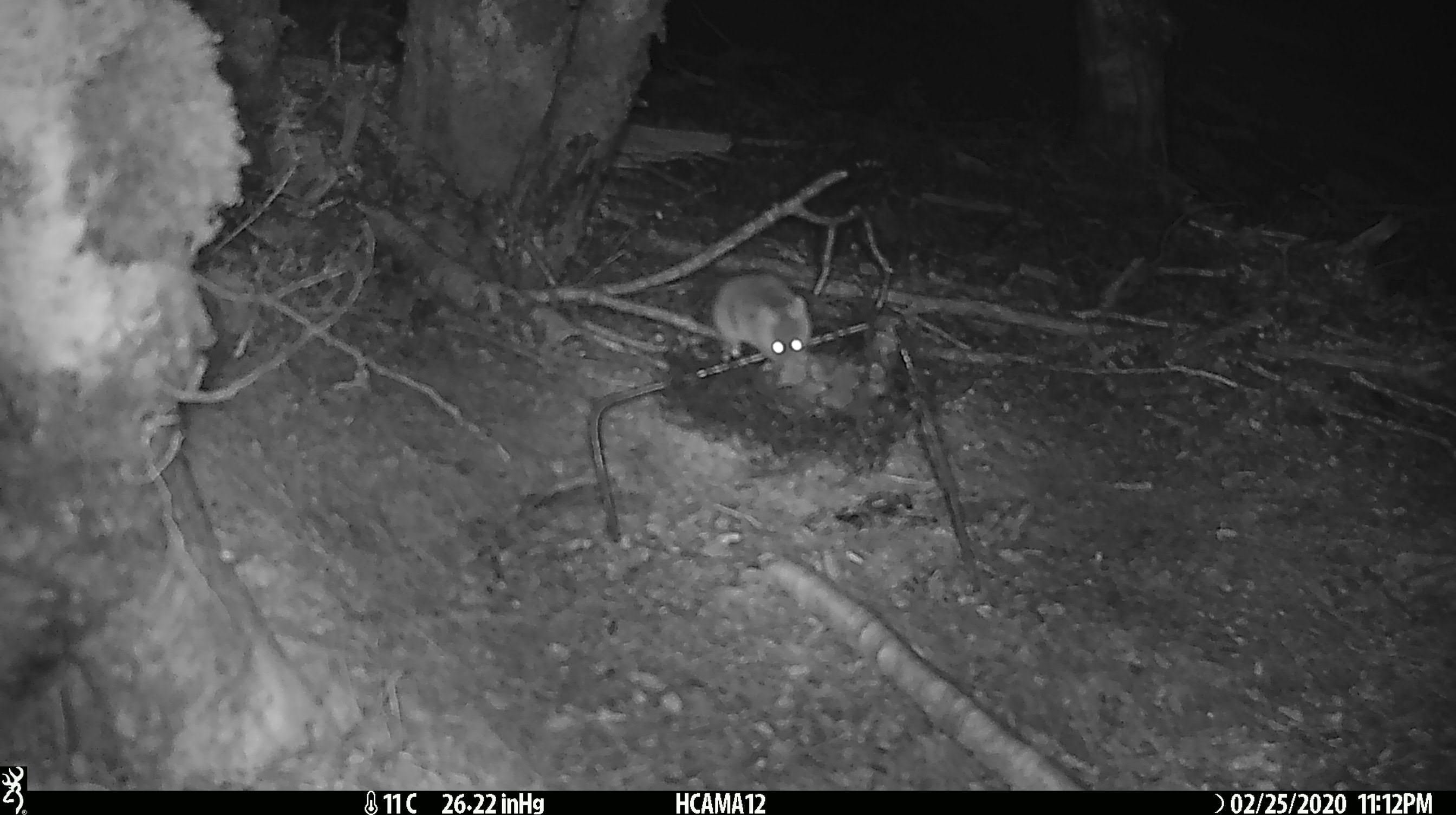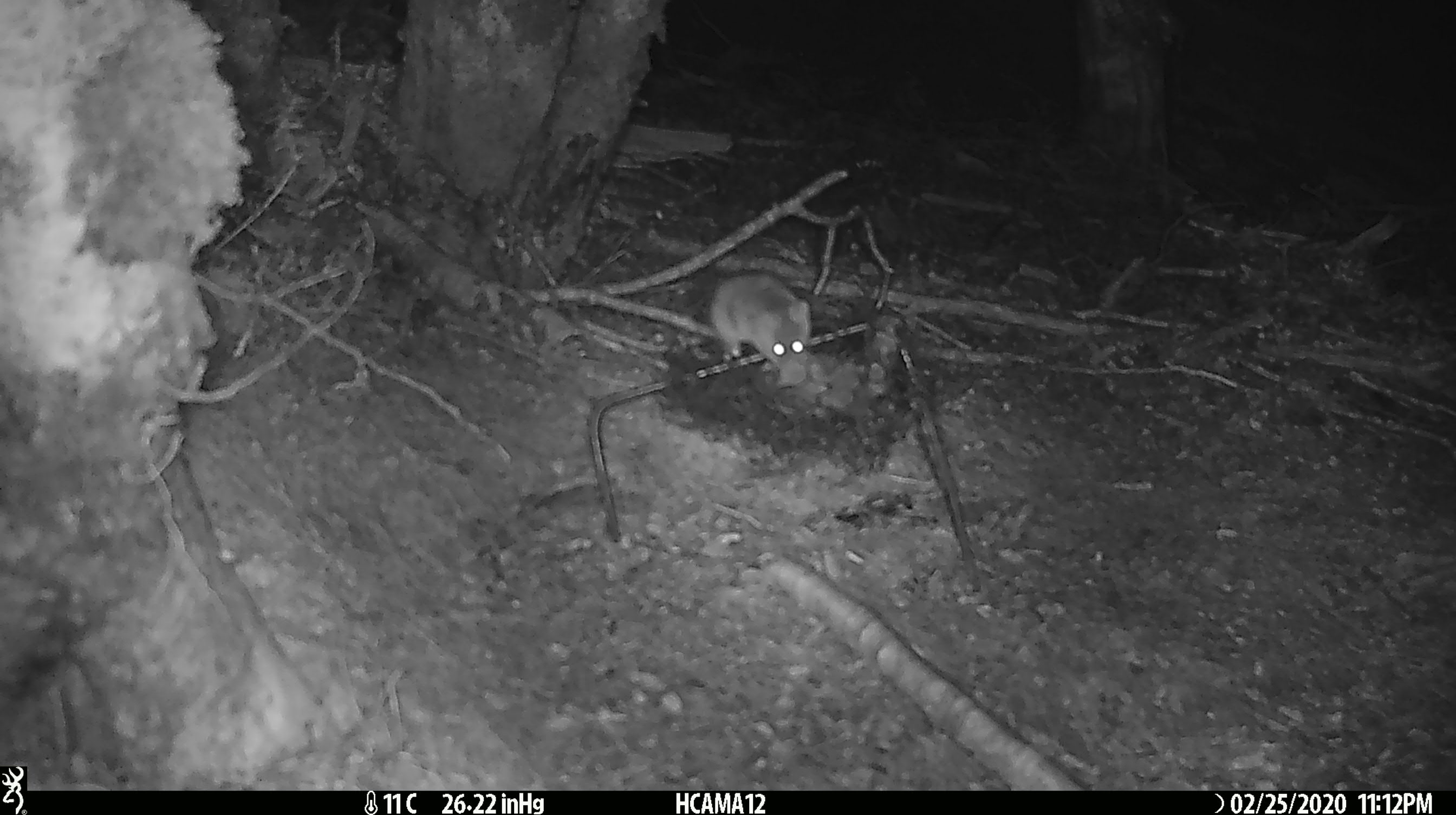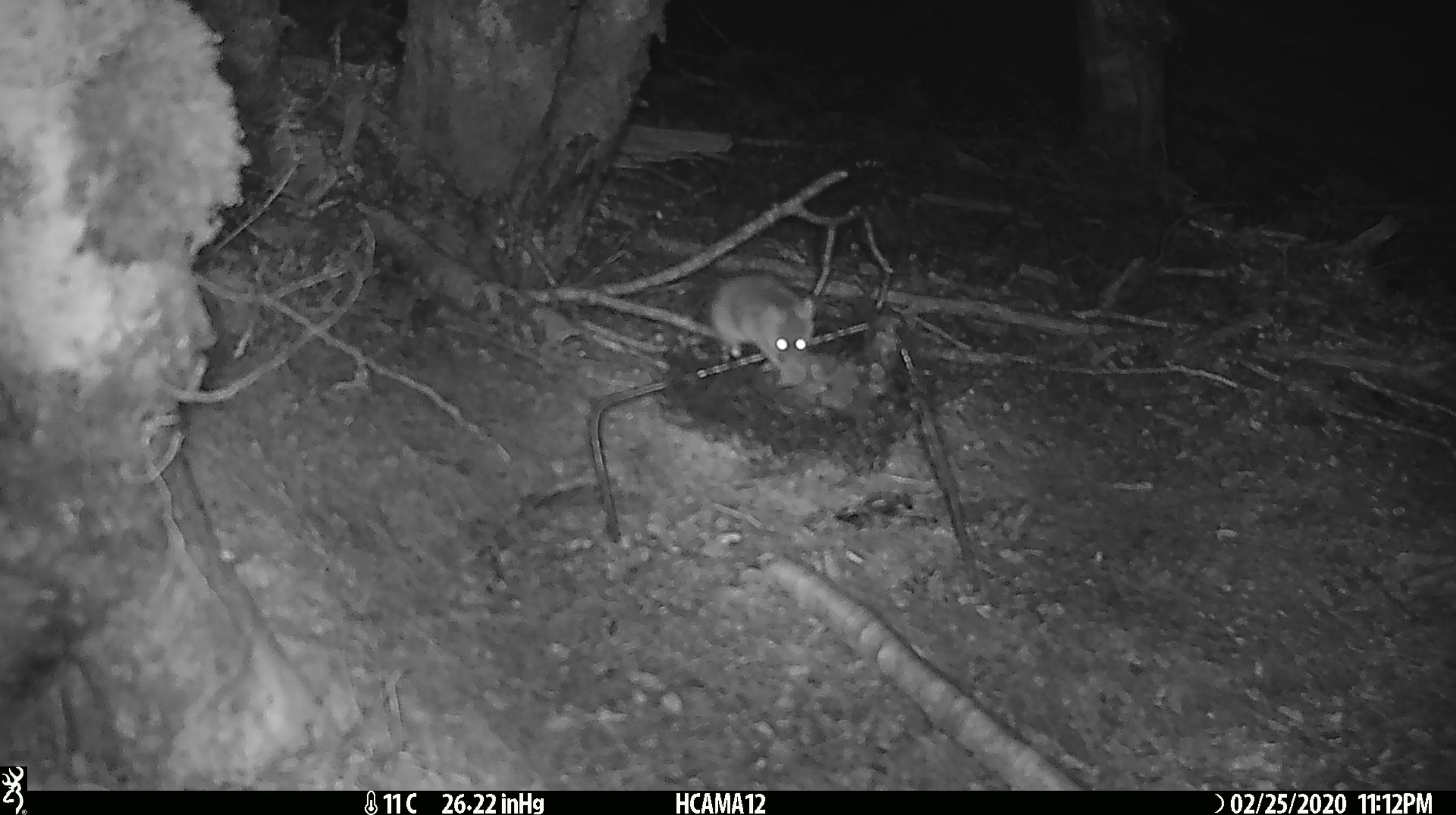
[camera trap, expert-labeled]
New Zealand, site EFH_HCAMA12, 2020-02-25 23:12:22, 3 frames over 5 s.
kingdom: Animalia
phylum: Chordata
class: Mammalia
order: Rodentia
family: Muridae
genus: Mus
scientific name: Mus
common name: mouse